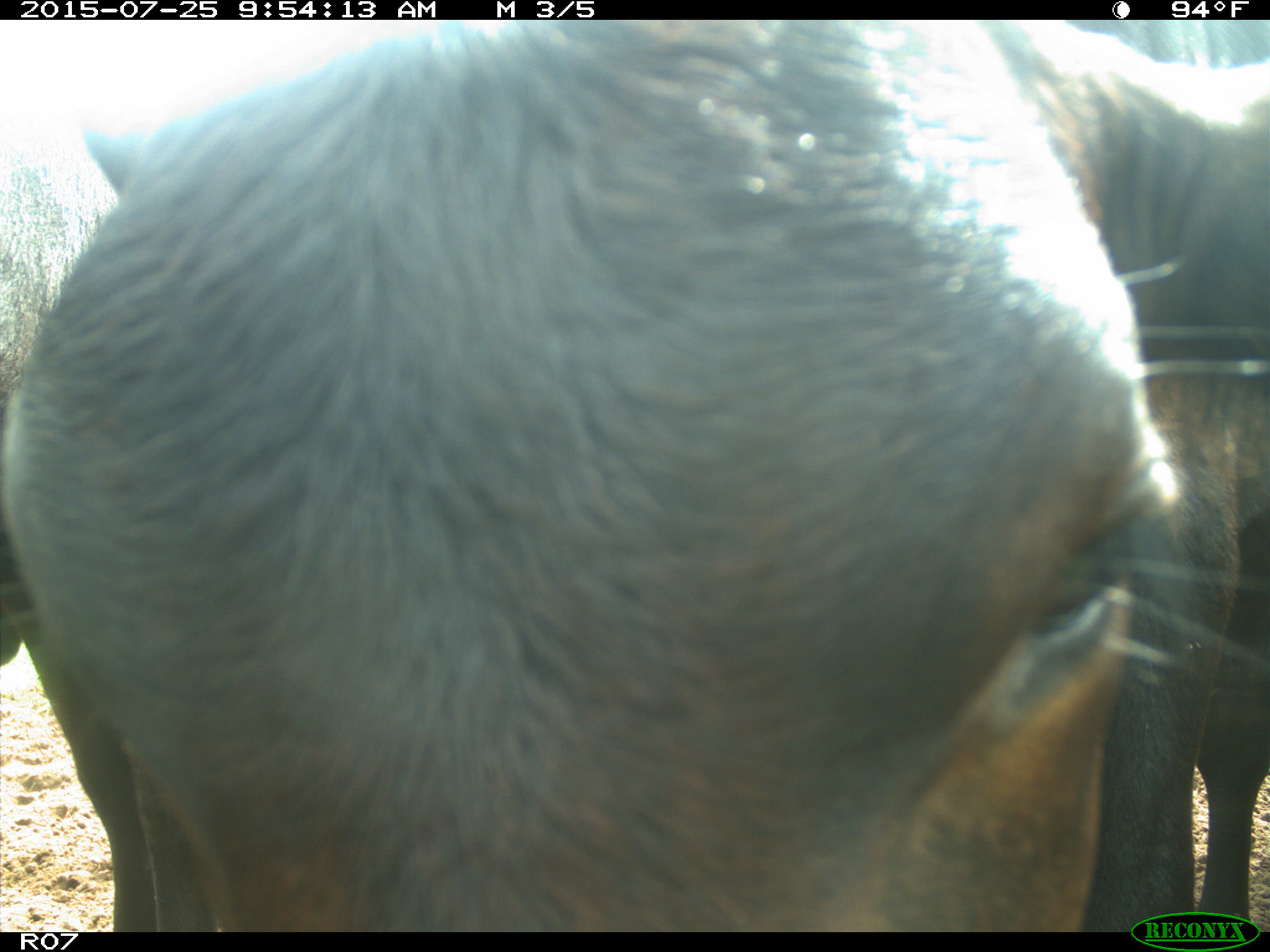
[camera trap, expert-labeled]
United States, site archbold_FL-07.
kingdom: Animalia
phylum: Chordata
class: Mammalia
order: Artiodactyla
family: Bovidae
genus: Bos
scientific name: Bos taurus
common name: domestic cow